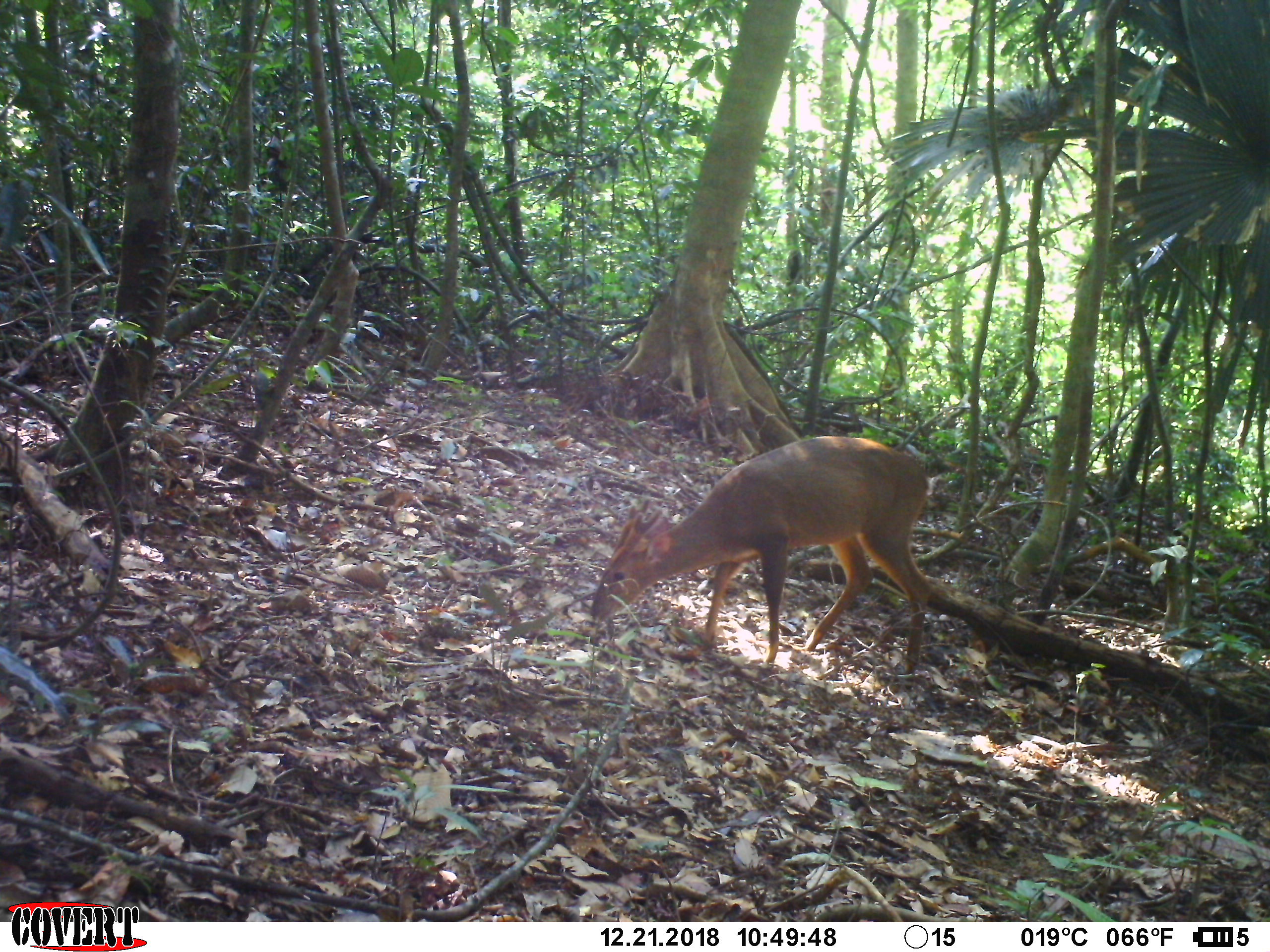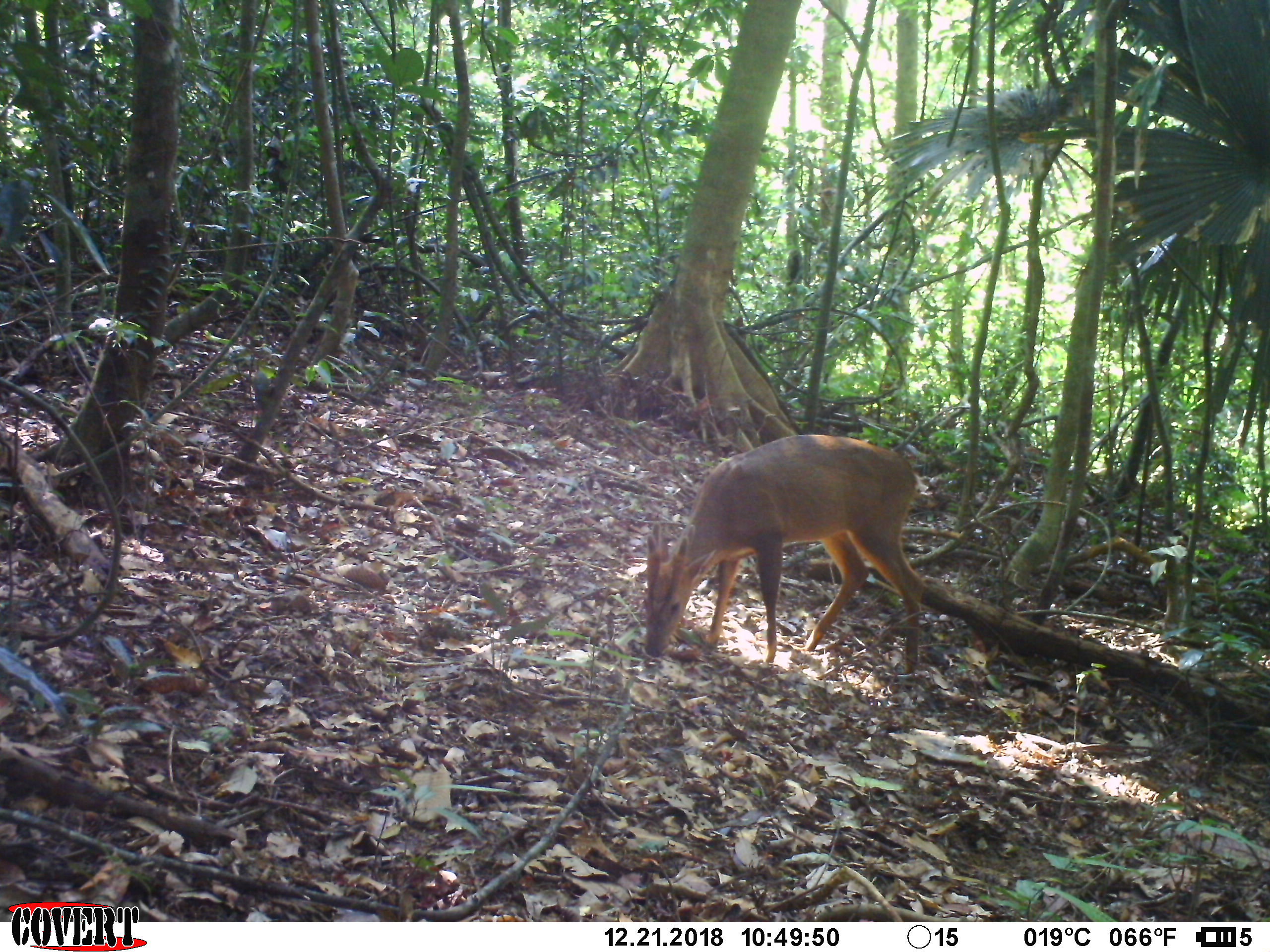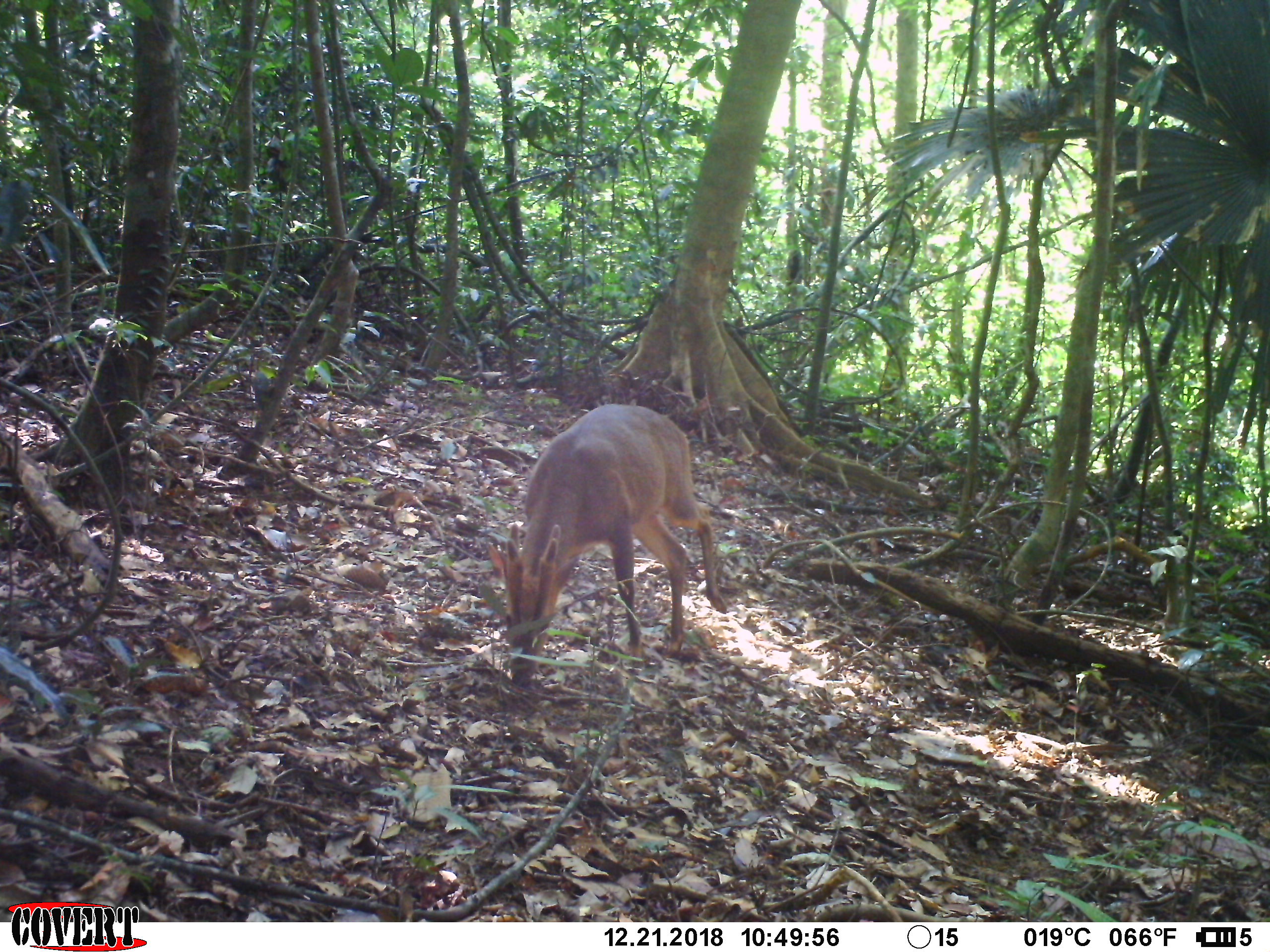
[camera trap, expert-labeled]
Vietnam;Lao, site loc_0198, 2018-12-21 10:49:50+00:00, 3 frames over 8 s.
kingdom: Animalia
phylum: Chordata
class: Mammalia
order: Artiodactyla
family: Cervidae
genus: Muntiacus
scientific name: Muntiacus vuquangensis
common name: large-antlered muntjac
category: large antlered muntjac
Large antlered muntjac (large-antlered muntjac) (Muntiacus vuquangensis). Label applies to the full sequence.